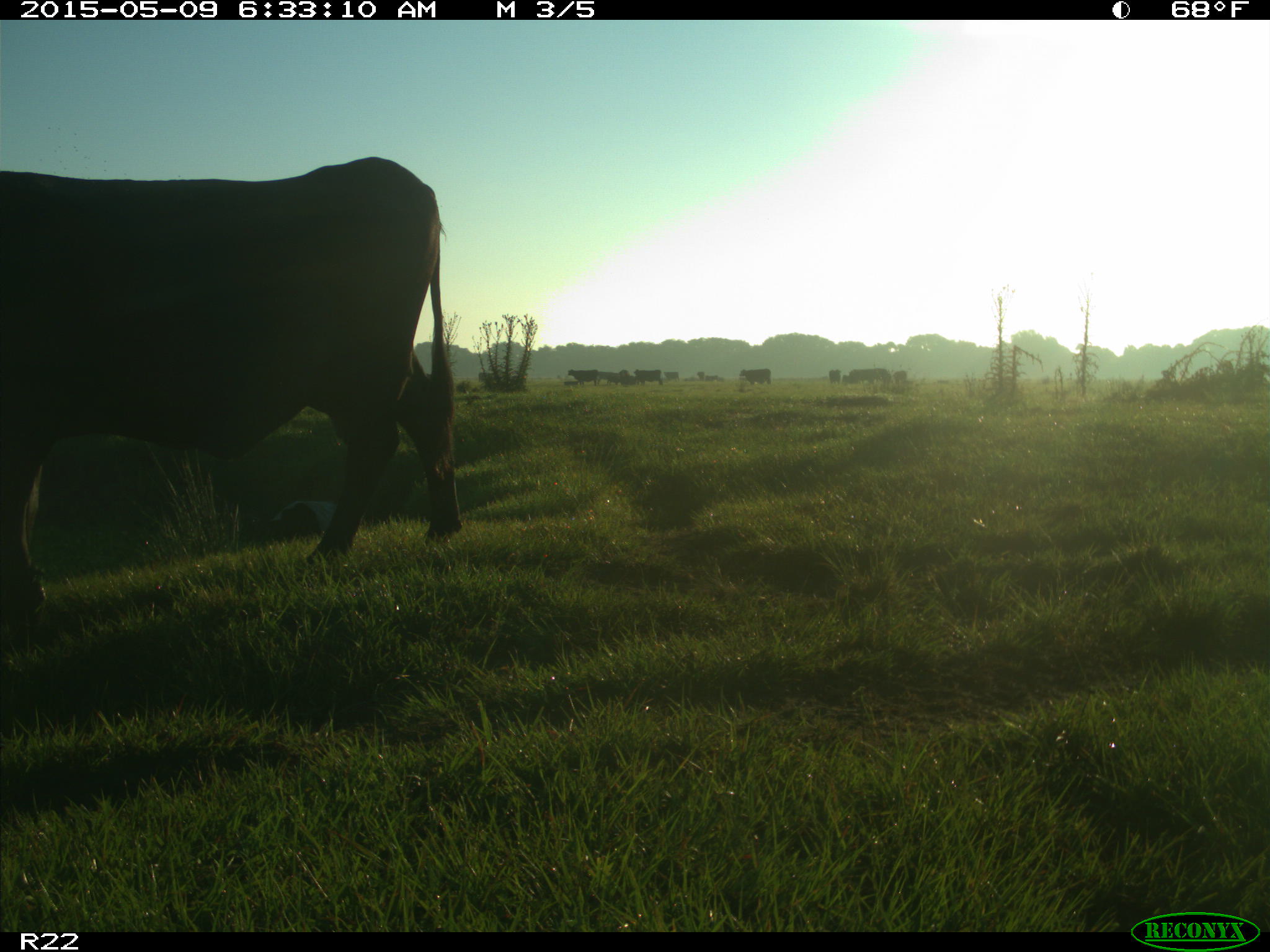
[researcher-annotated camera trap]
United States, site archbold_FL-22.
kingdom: Animalia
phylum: Chordata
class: Mammalia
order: Artiodactyla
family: Bovidae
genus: Bos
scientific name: Bos taurus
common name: domestic cow